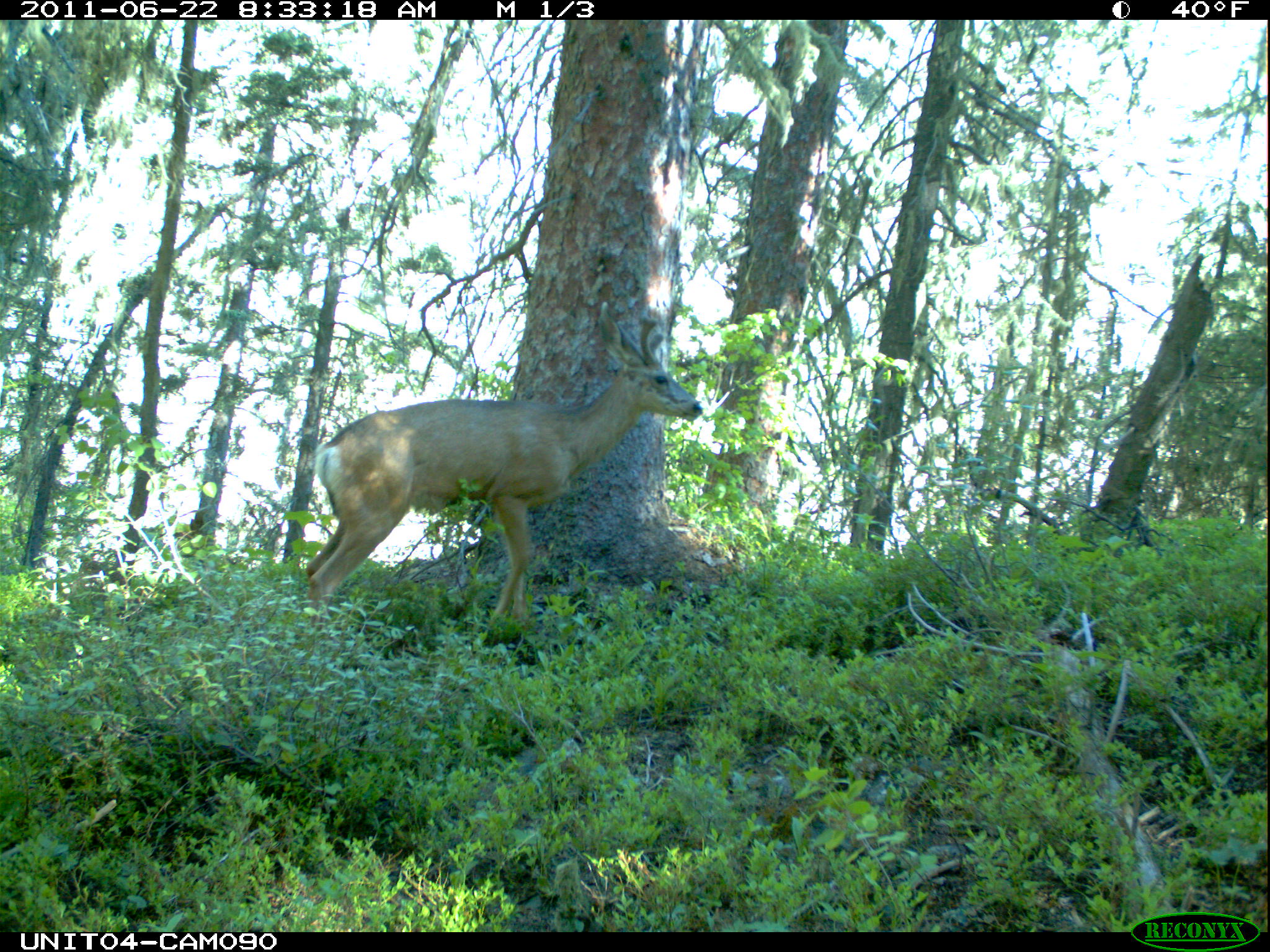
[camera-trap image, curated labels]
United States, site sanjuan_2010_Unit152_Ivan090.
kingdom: Animalia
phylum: Chordata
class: Mammalia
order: Artiodactyla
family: Cervidae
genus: Odocoileus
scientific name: Odocoileus hemionus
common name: mule deer